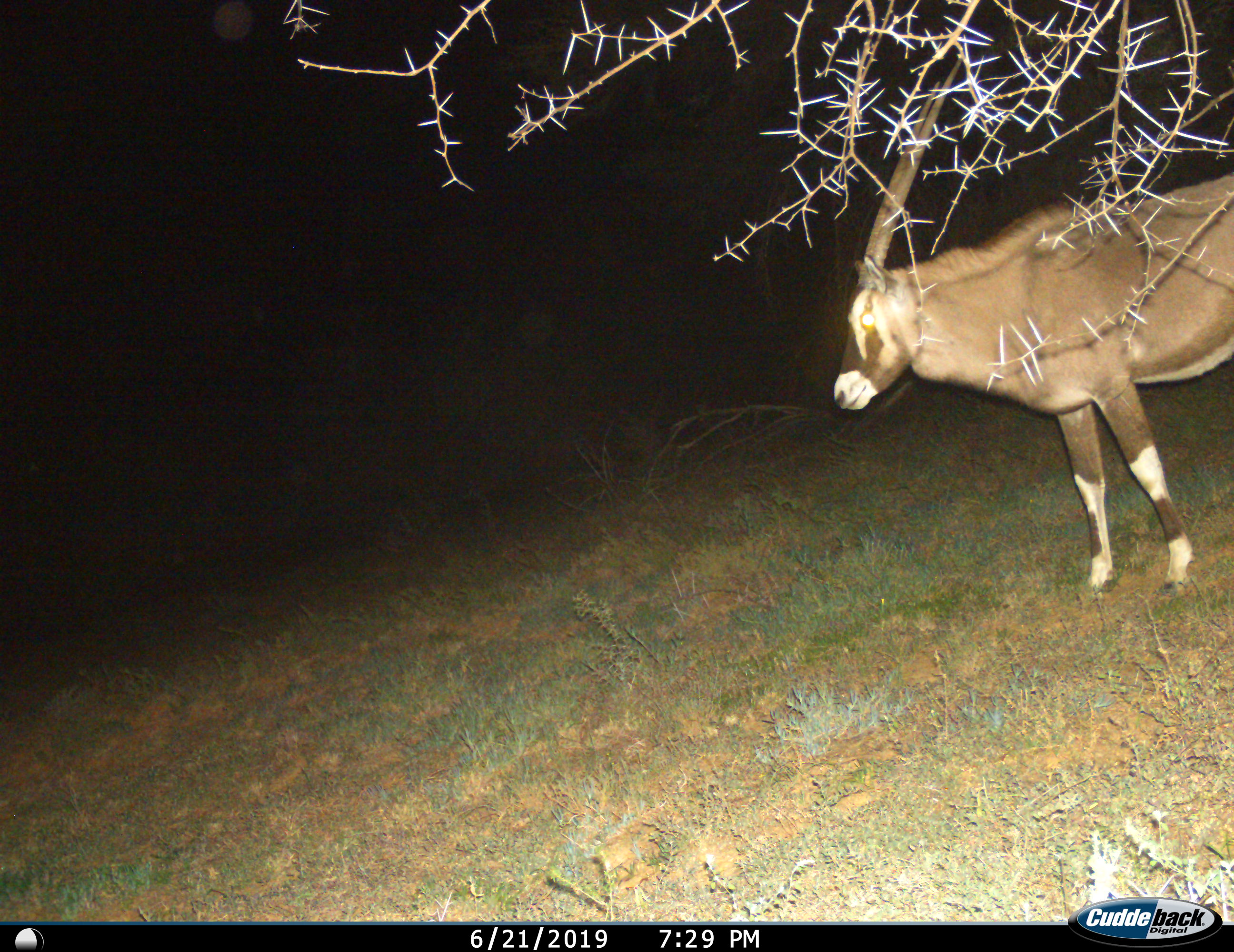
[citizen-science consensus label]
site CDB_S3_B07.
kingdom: Animalia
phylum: Chordata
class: Mammalia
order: Artiodactyla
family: Bovidae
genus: Oryx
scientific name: Oryx gazella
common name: gemsbok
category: oryx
Oryx (gemsbok) (Oryx gazella), count 1. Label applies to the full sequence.